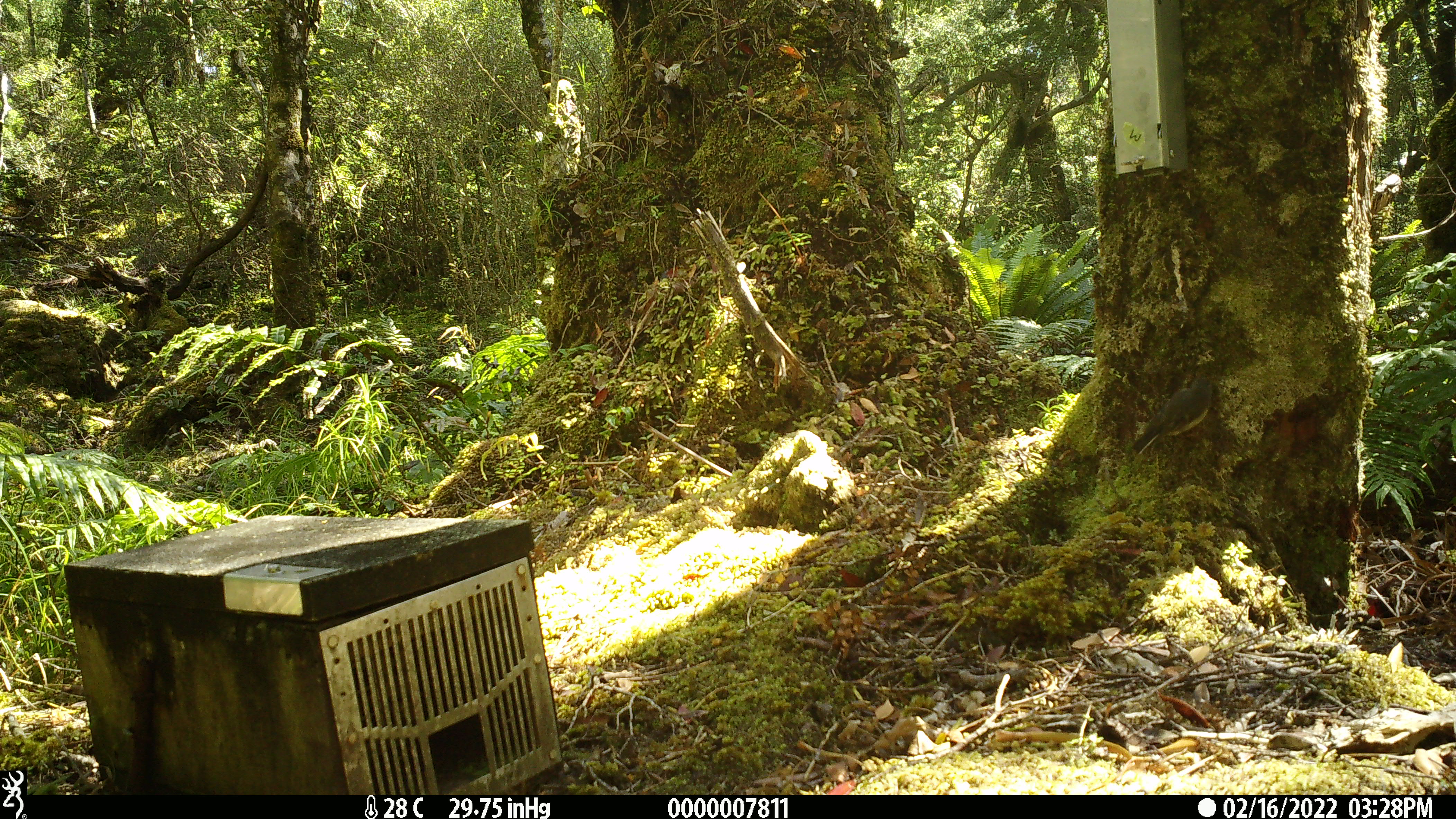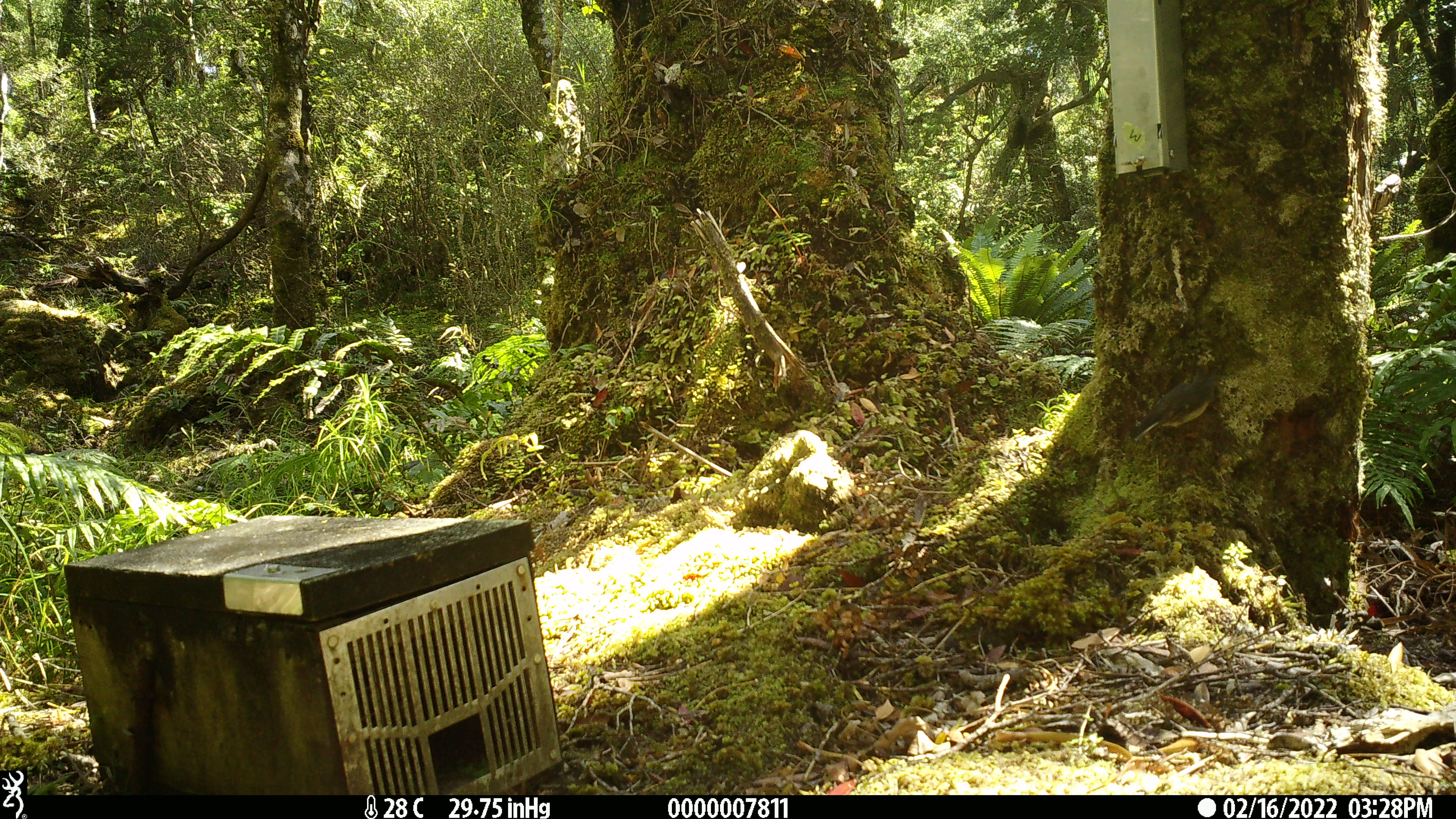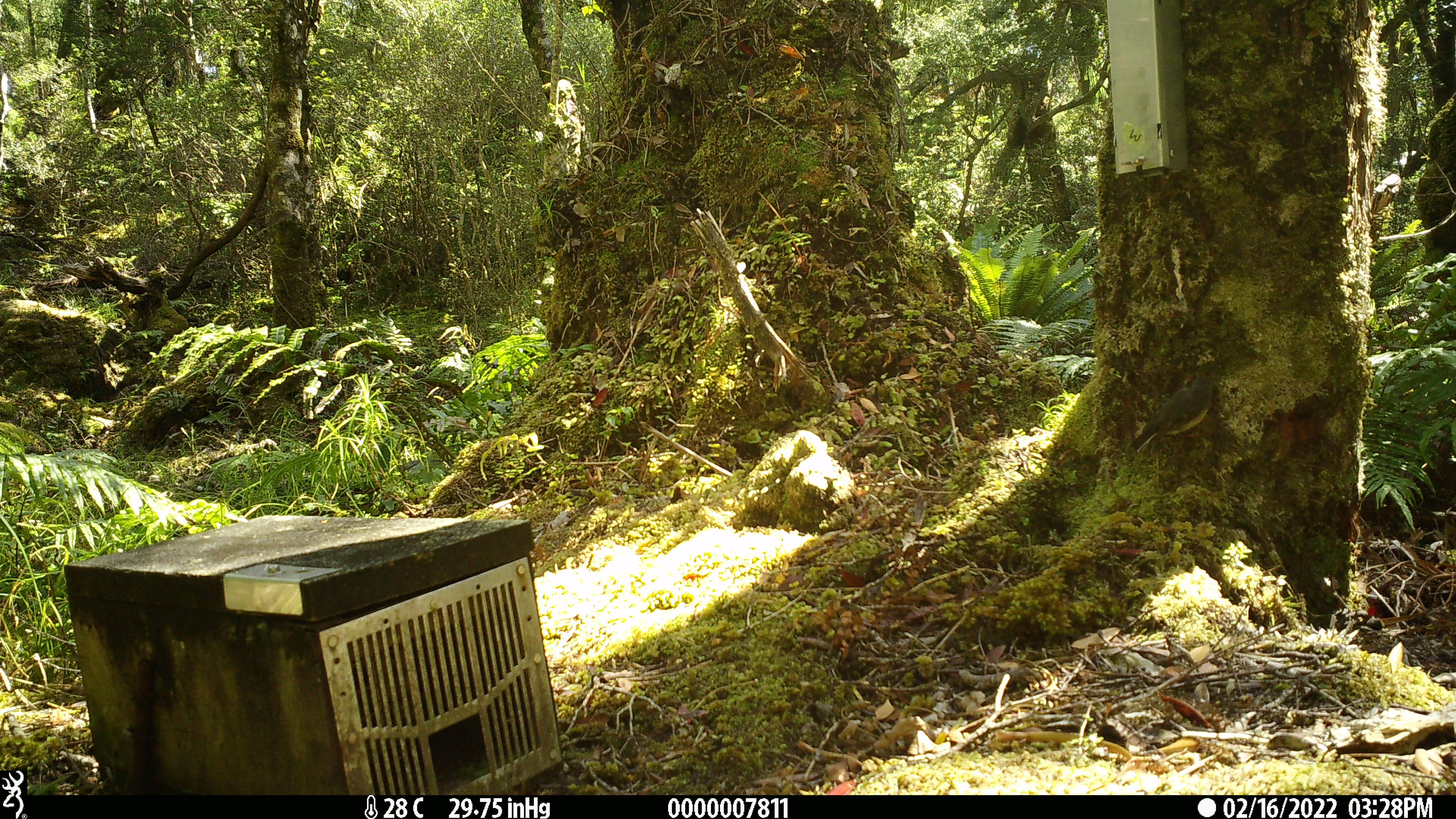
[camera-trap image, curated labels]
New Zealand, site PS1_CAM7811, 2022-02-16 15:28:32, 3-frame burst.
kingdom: Animalia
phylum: Chordata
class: Aves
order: Passeriformes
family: Petroicidae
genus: Petroica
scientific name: Petroica australis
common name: new zealand robin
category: robin